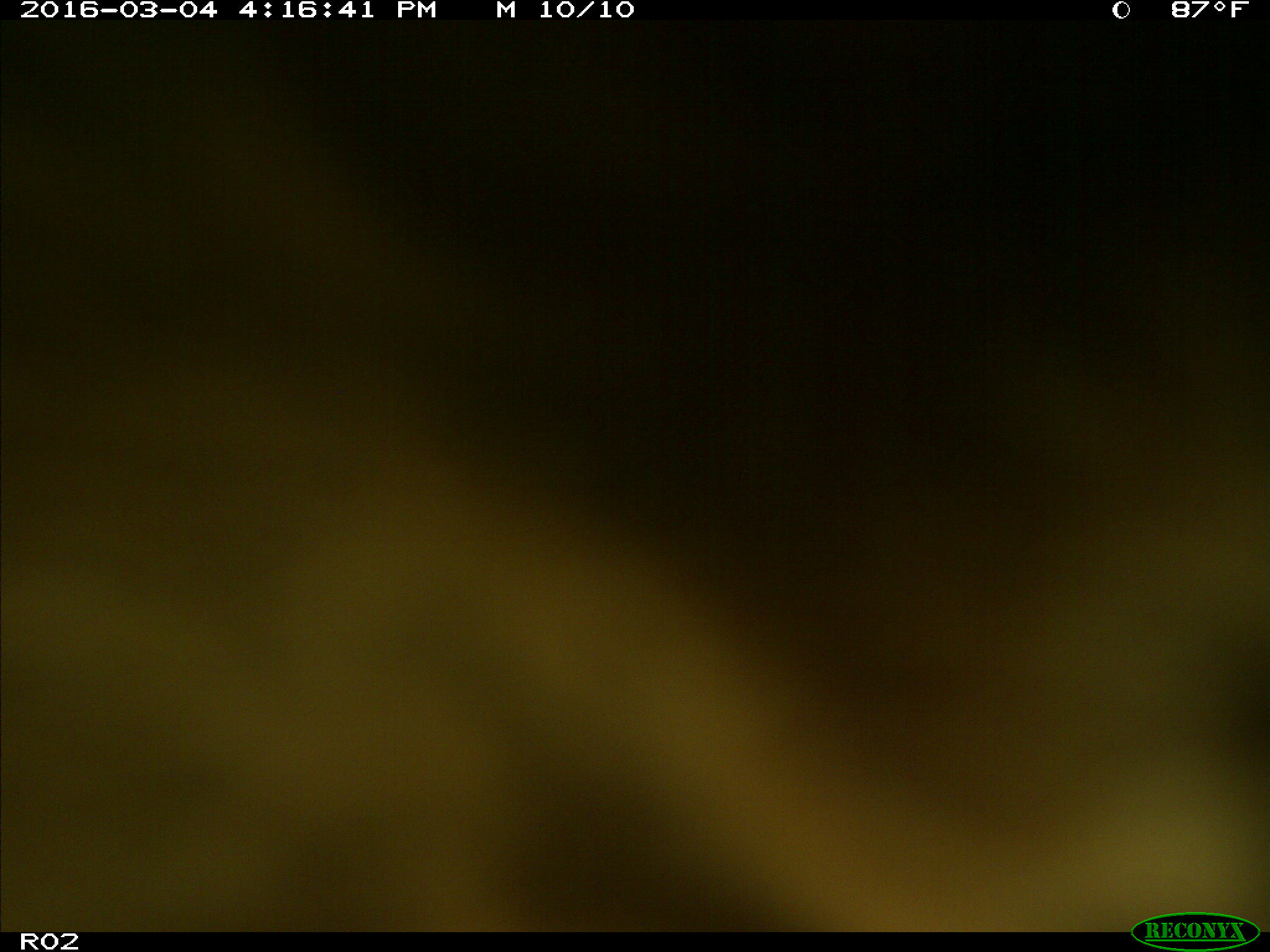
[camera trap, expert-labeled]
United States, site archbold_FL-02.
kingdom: Animalia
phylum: Chordata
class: Mammalia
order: Artiodactyla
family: Bovidae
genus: Bos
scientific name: Bos taurus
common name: domestic cow